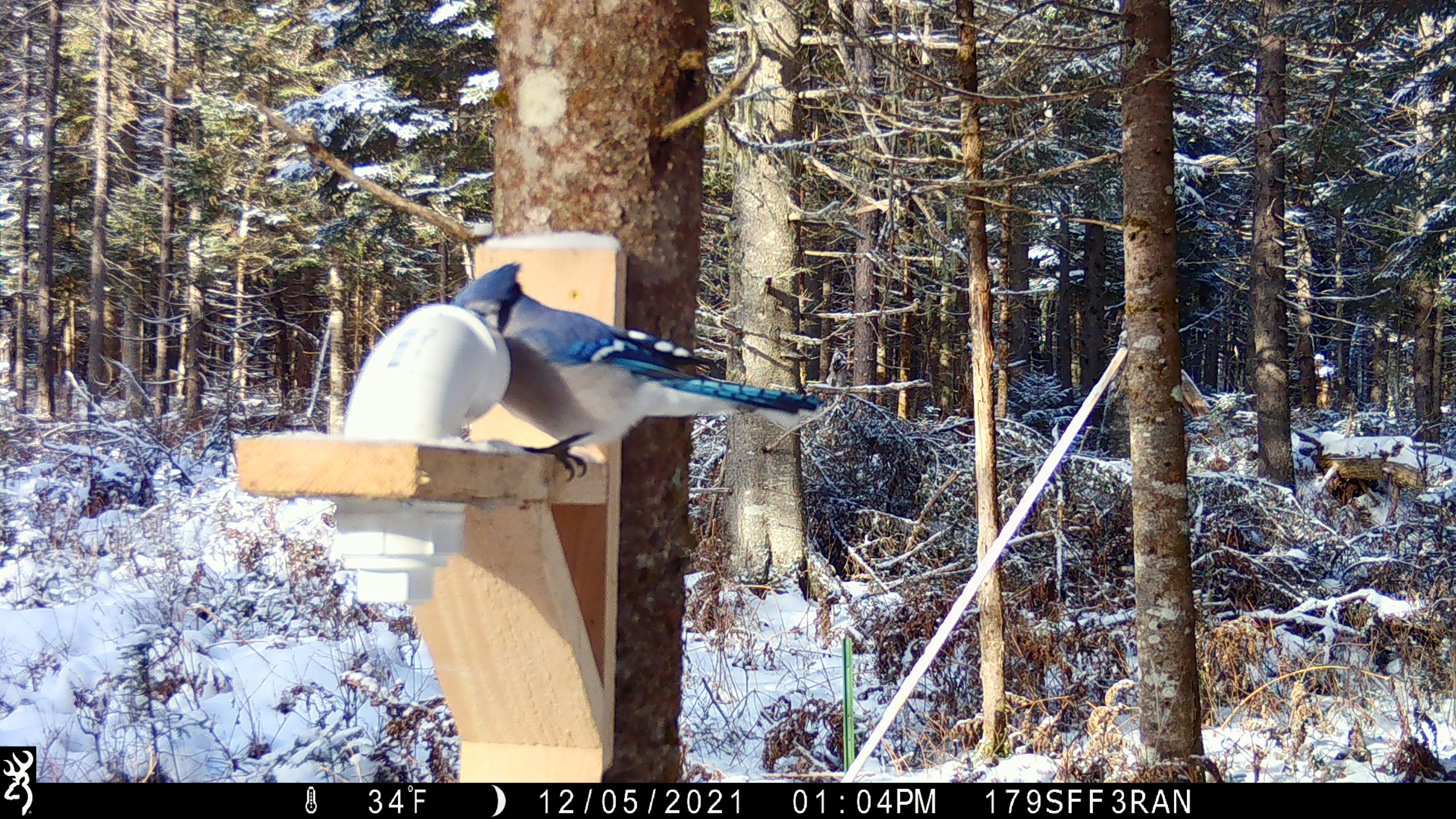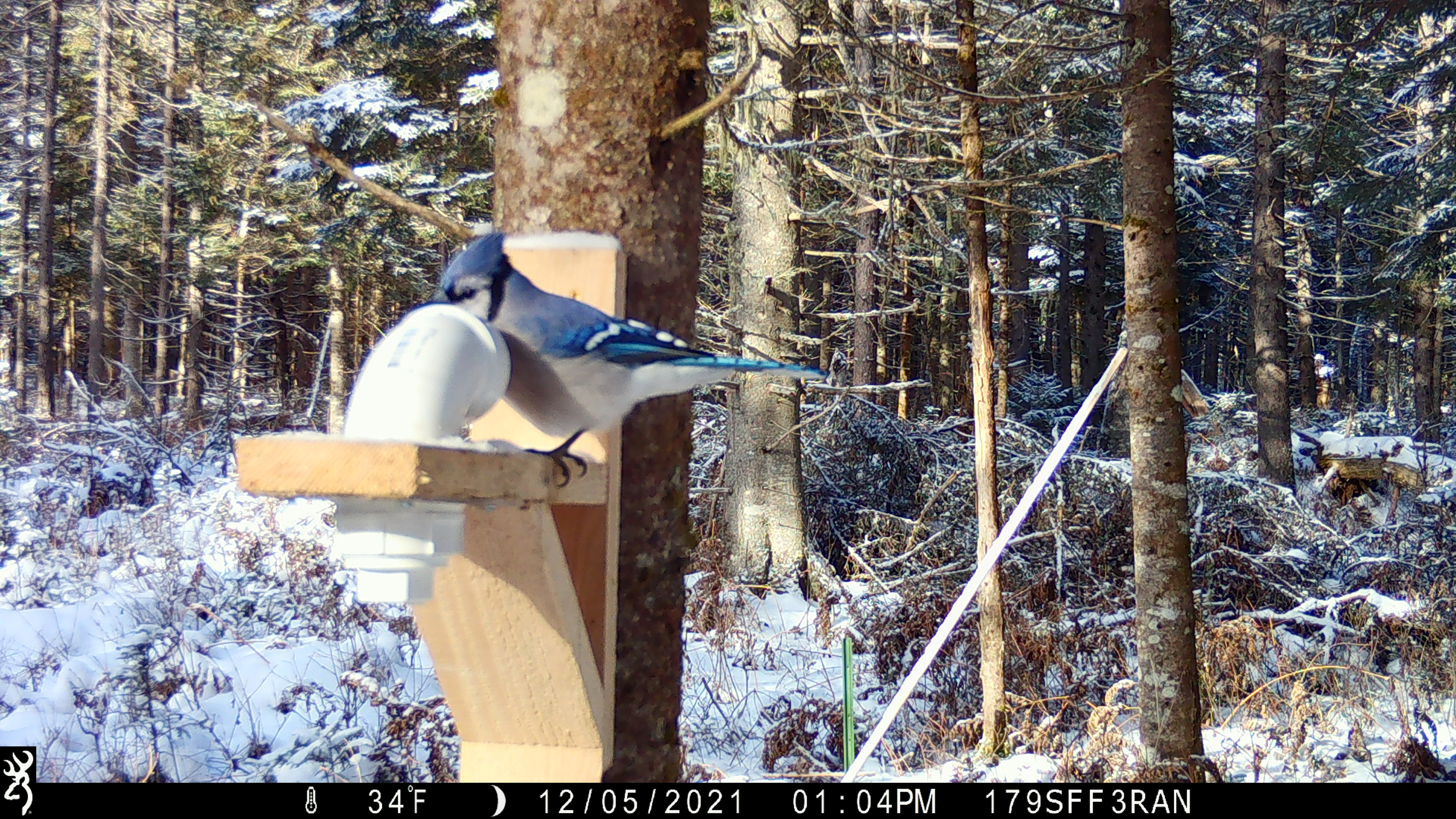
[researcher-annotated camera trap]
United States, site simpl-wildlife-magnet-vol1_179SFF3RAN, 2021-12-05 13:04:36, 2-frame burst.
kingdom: Animalia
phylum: Chordata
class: Aves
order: Passeriformes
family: Corvidae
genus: Cyanocitta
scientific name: Cyanocitta cristata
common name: blue jay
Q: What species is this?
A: Blue jay (Cyanocitta cristata).